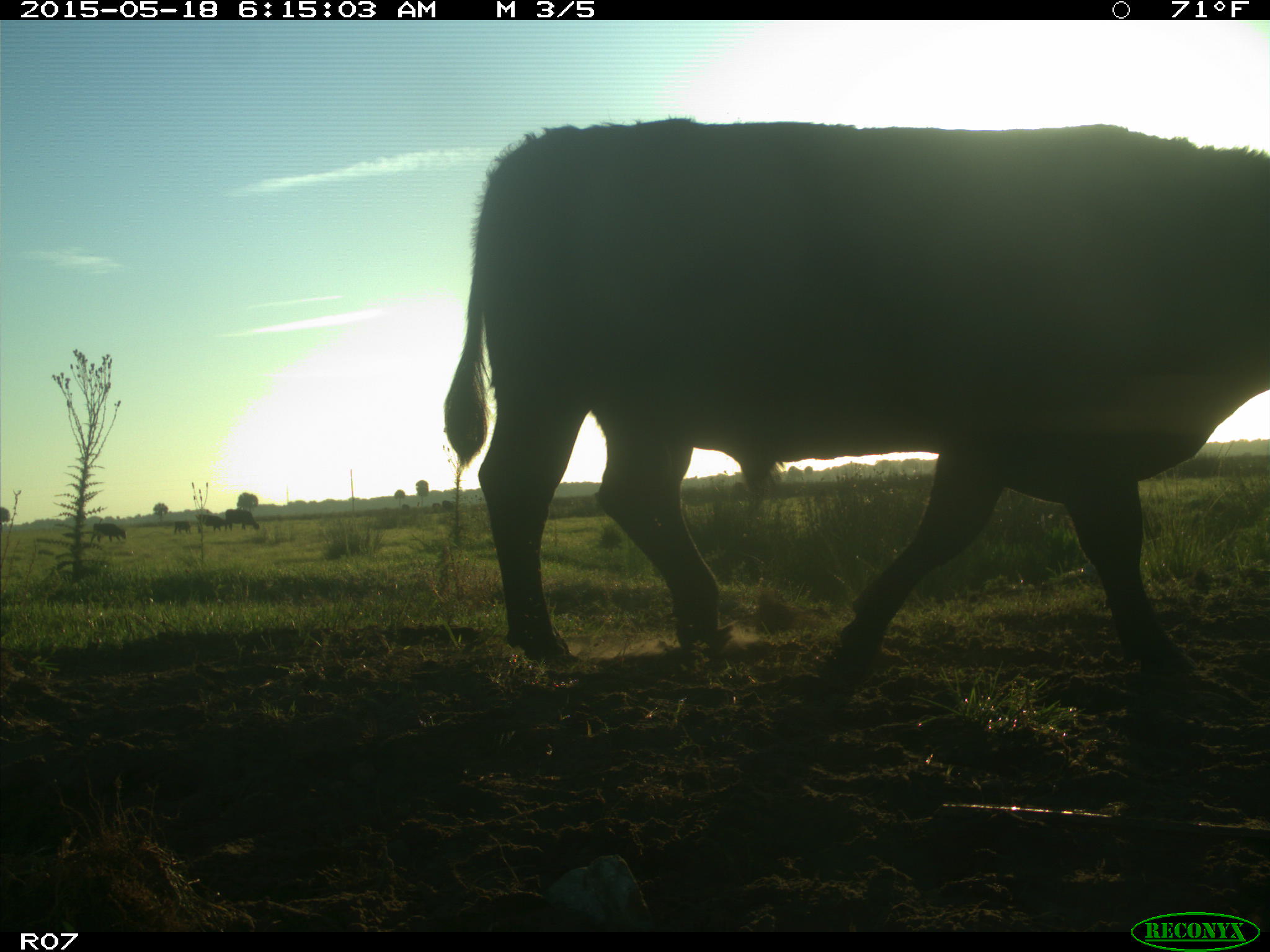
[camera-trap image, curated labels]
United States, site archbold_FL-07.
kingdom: Animalia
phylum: Chordata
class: Mammalia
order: Artiodactyla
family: Bovidae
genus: Bos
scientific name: Bos taurus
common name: domestic cow